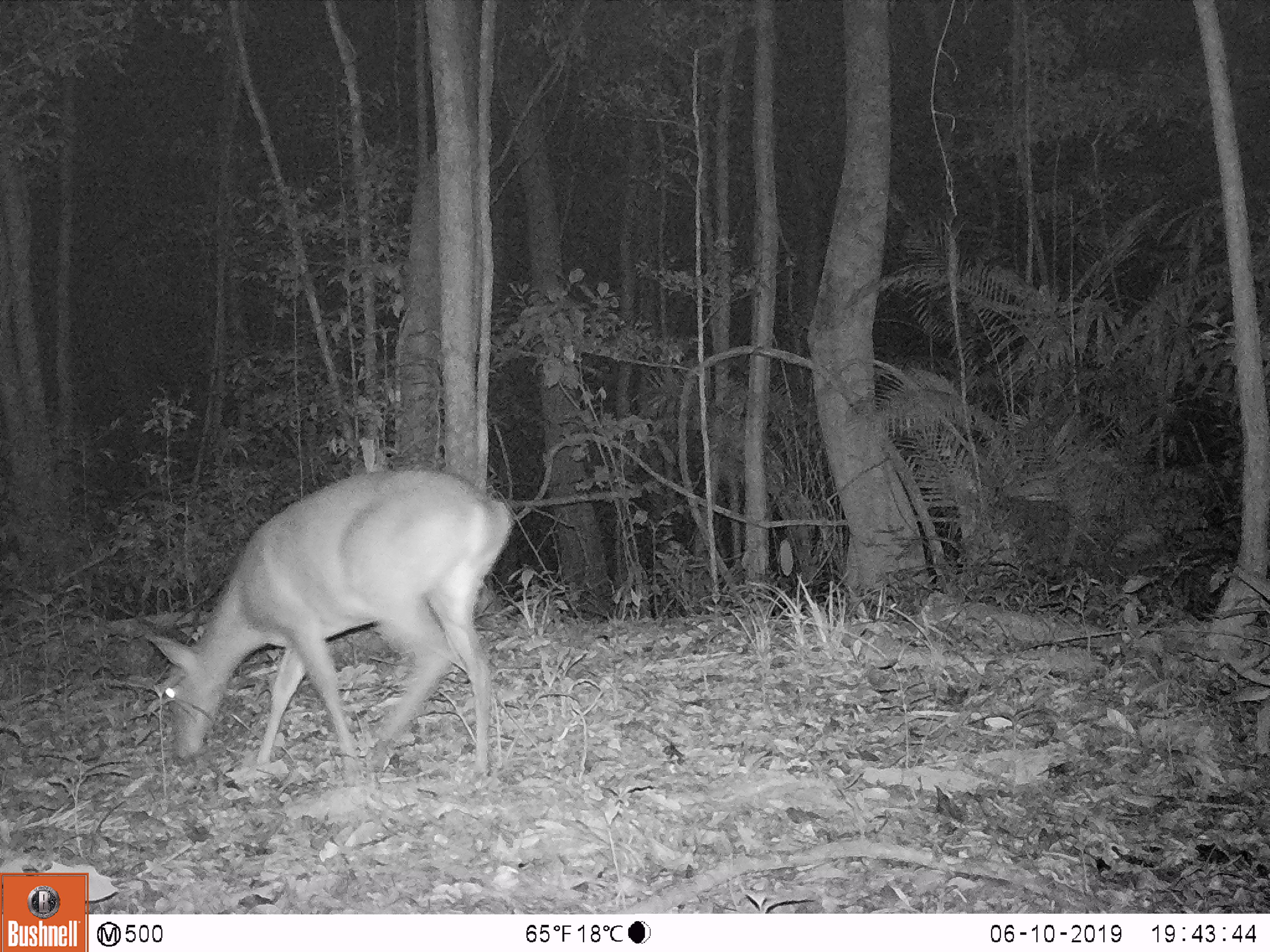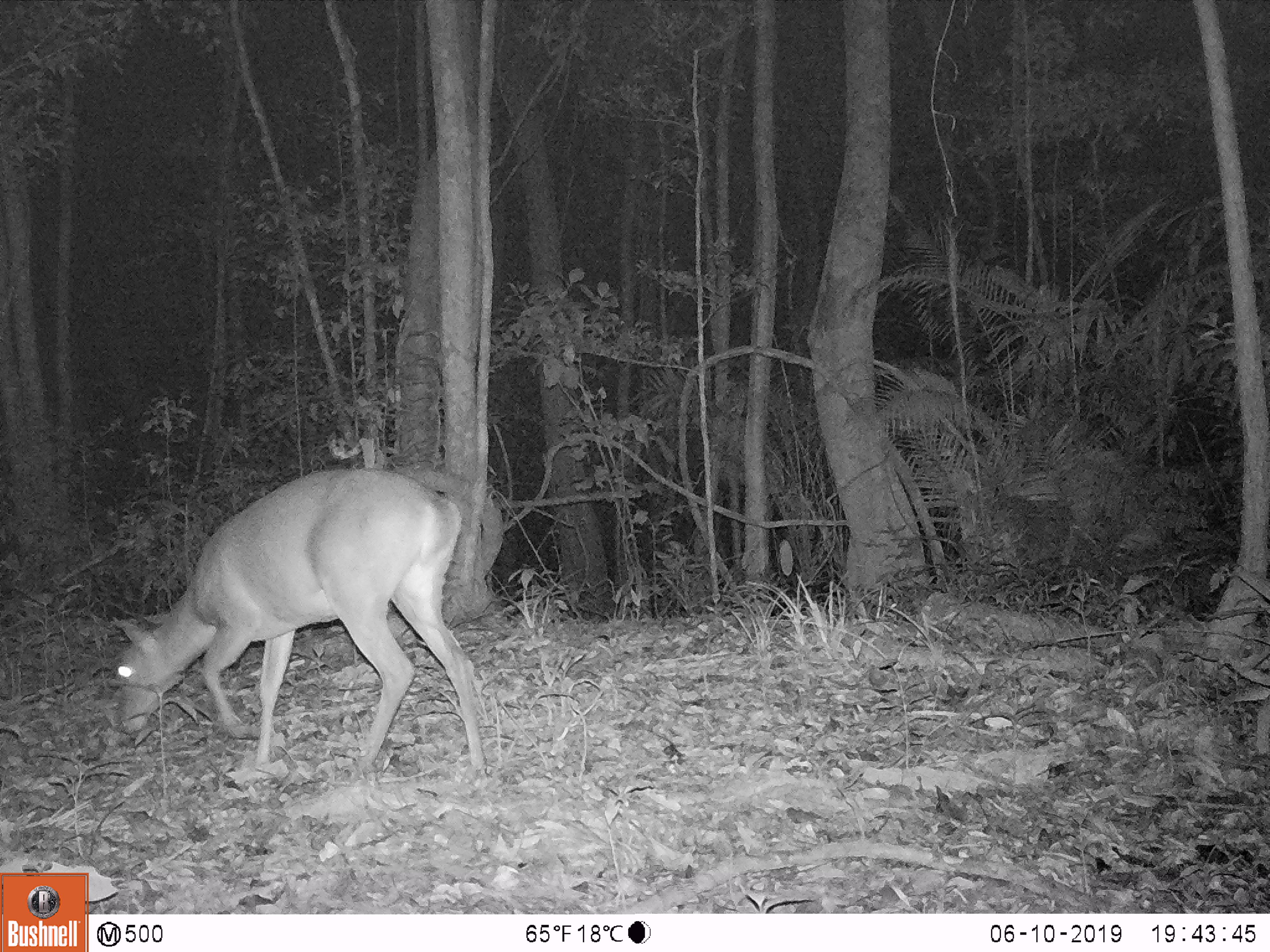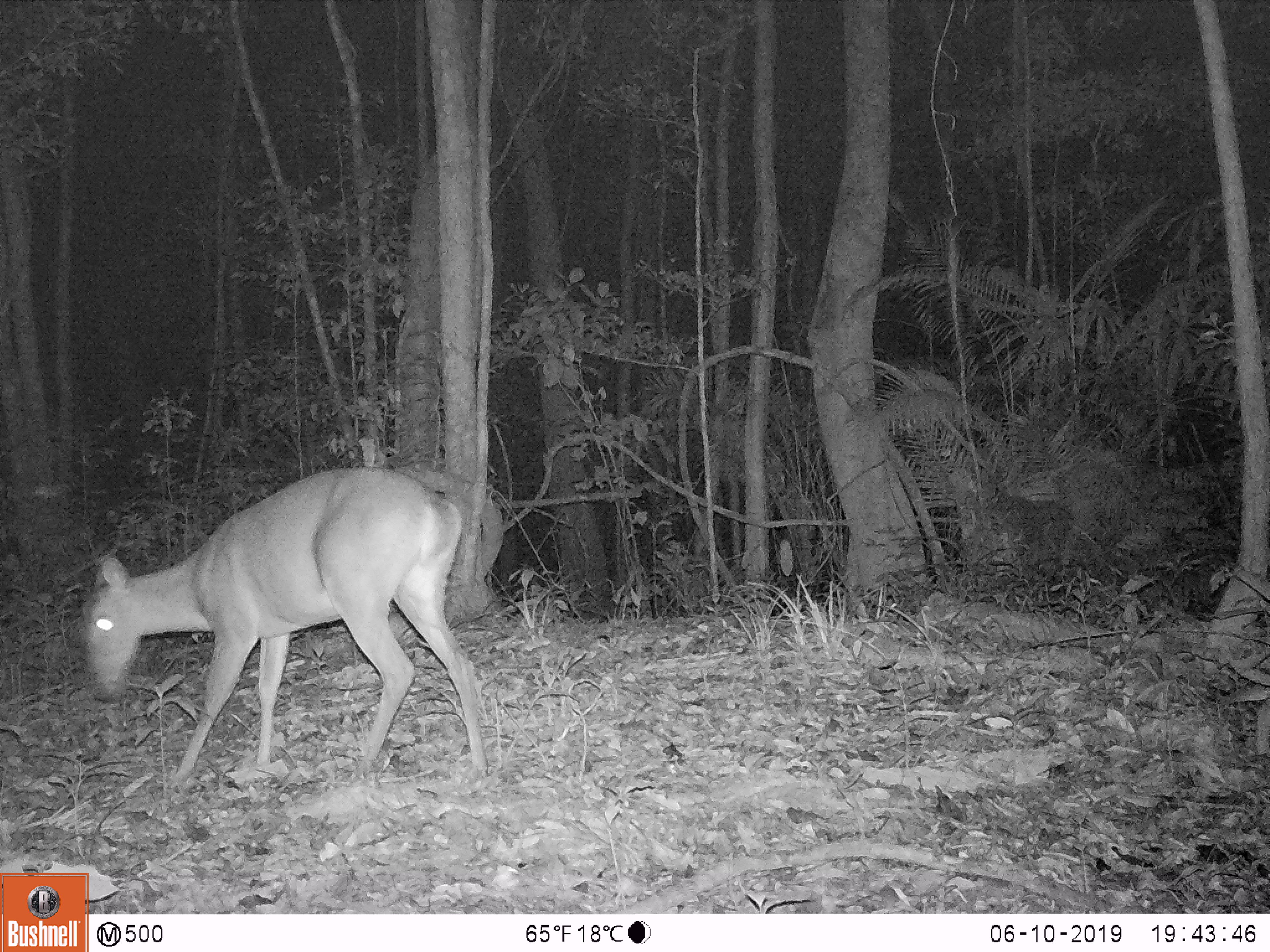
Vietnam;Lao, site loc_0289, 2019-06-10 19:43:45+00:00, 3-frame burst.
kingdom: Animalia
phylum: Chordata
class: Mammalia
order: Artiodactyla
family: Cervidae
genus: Muntiacus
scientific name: Muntiacus vuquangensis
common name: large-antlered muntjac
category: large antlered muntjac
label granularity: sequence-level